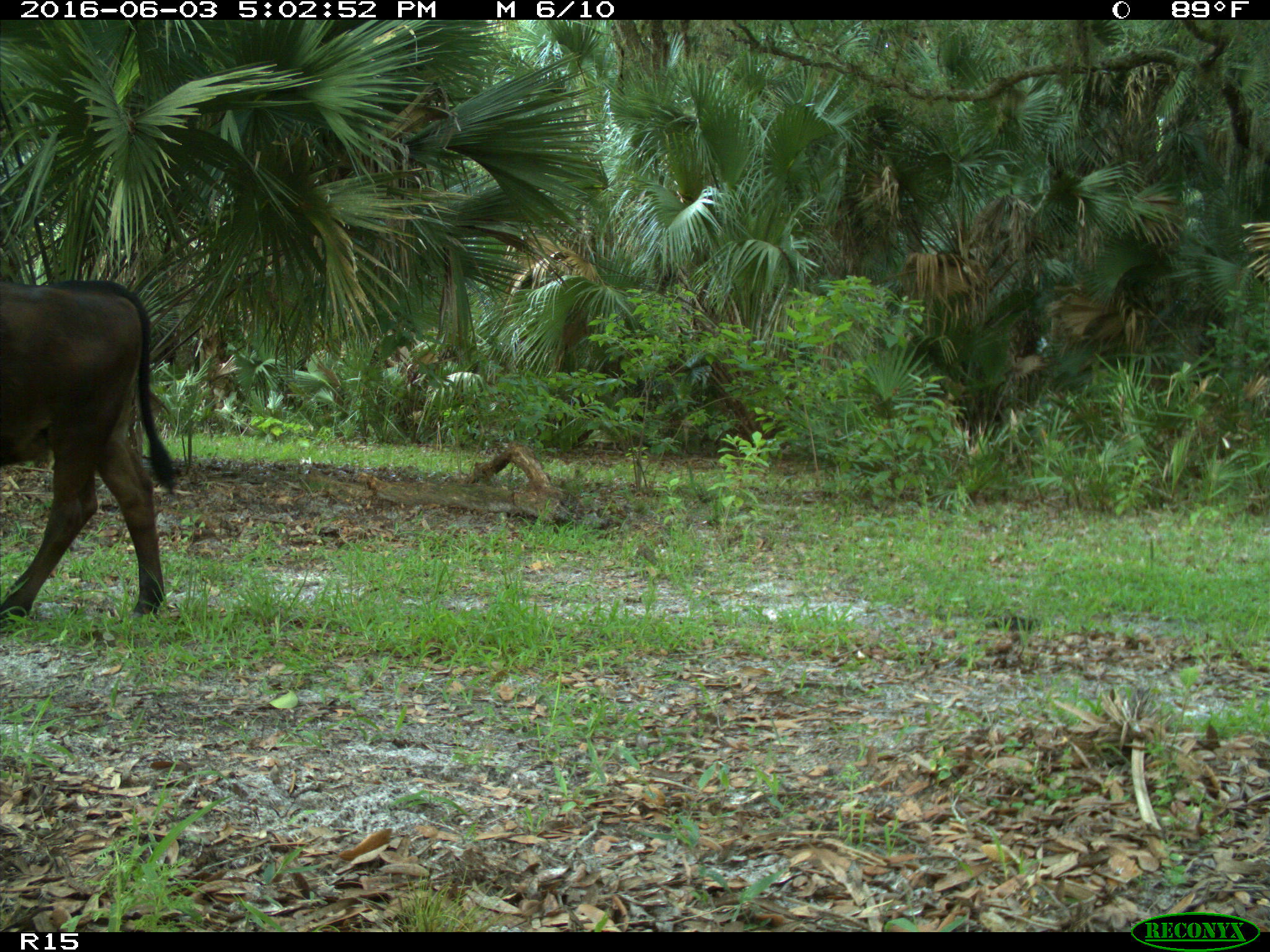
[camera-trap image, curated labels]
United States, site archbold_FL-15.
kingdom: Animalia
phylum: Chordata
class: Mammalia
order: Artiodactyla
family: Bovidae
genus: Bos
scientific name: Bos taurus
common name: domestic cow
Bos taurus (domestic cow).